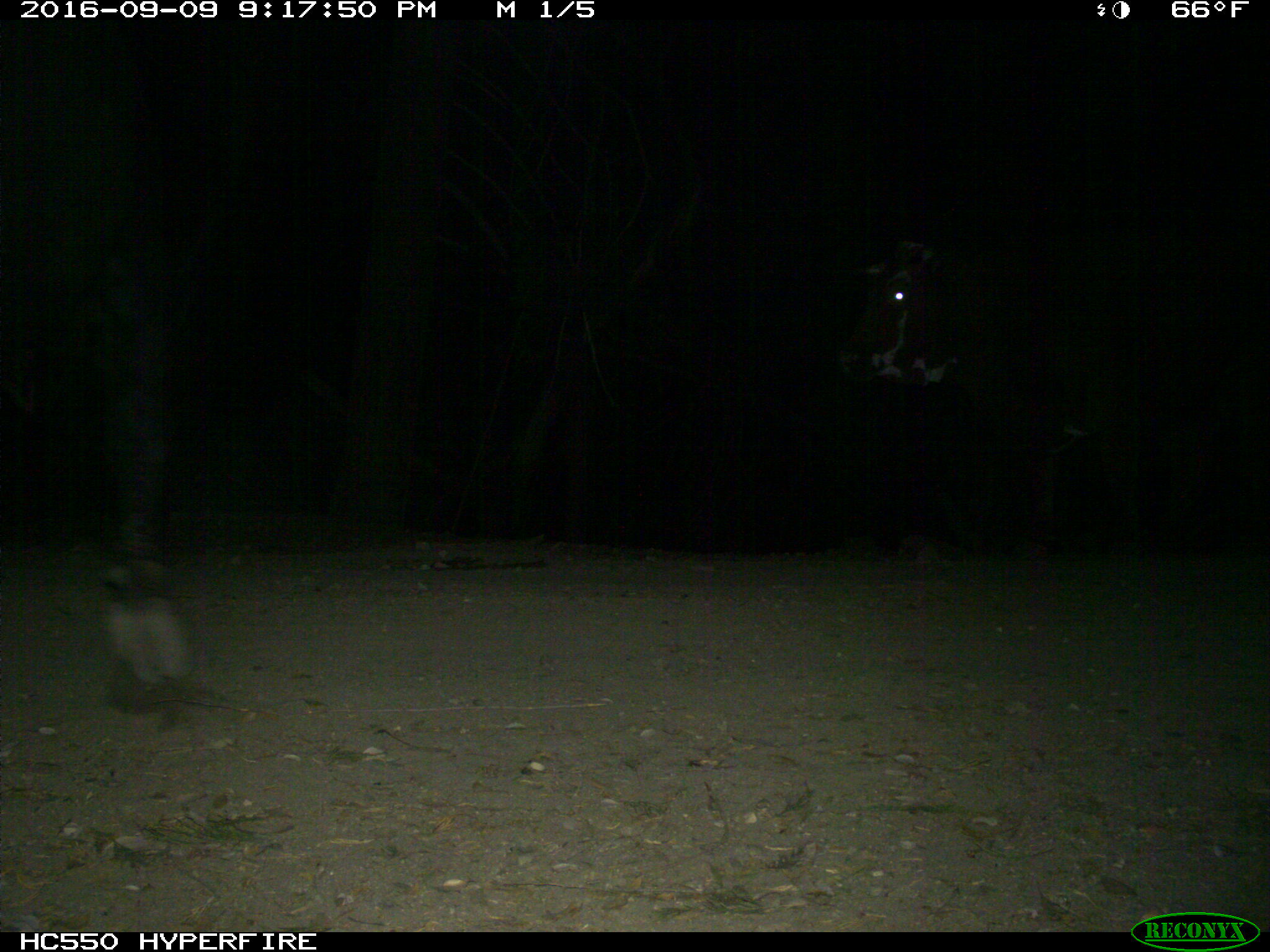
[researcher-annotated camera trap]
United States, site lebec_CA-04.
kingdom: Animalia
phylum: Chordata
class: Mammalia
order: Artiodactyla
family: Bovidae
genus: Bos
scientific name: Bos taurus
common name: domestic cow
Bos taurus (domestic cow).